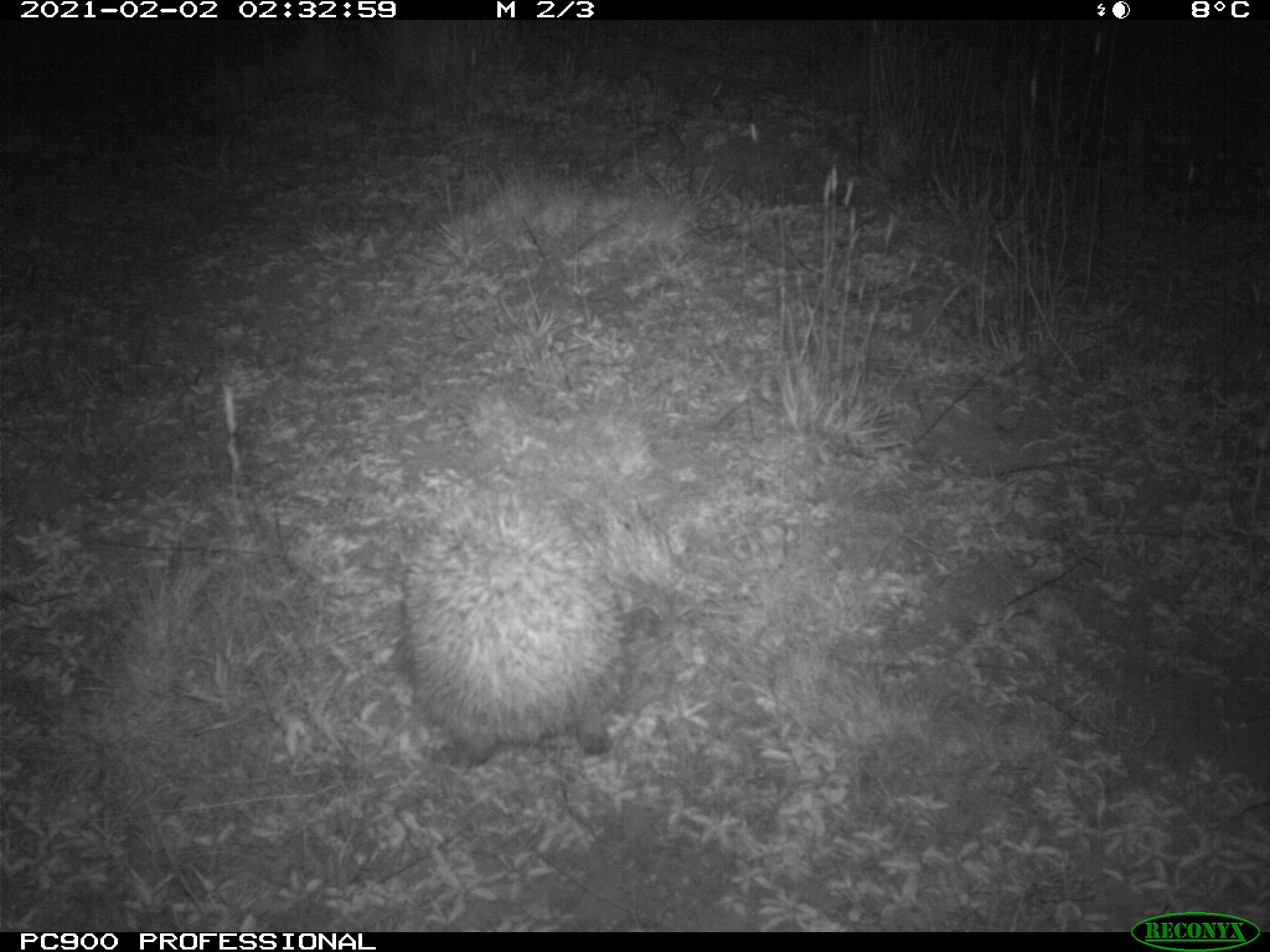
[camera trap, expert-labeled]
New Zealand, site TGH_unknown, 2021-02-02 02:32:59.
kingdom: Animalia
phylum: Chordata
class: Mammalia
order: Eulipotyphla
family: Erinaceidae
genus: Erinaceus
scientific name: Erinaceus europaeus europaeus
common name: european hedgehog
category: hedgehog